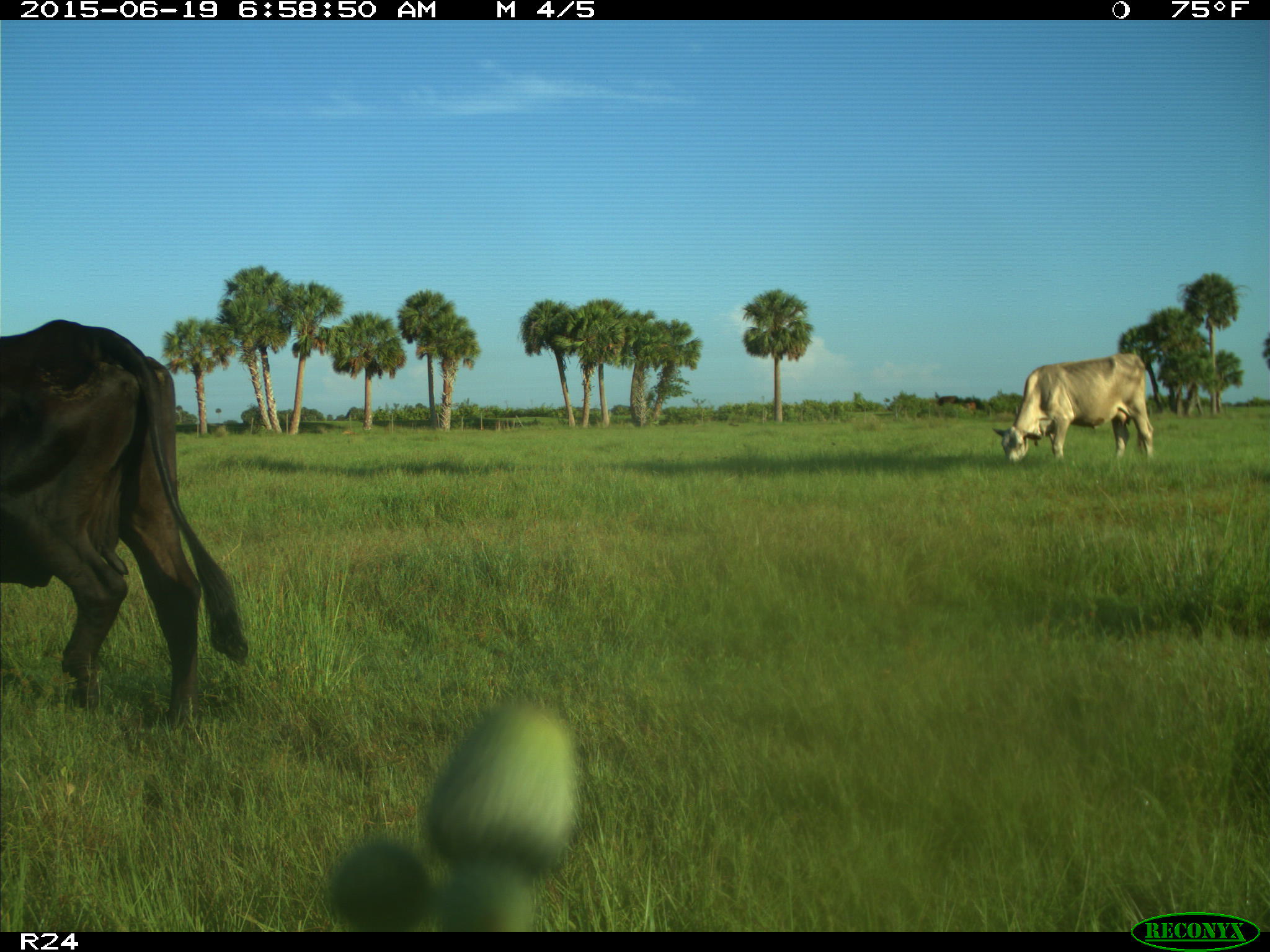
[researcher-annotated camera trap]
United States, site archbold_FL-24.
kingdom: Animalia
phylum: Chordata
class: Mammalia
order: Artiodactyla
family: Bovidae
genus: Bos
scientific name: Bos taurus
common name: domestic cow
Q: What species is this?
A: Bos taurus (domestic cow).